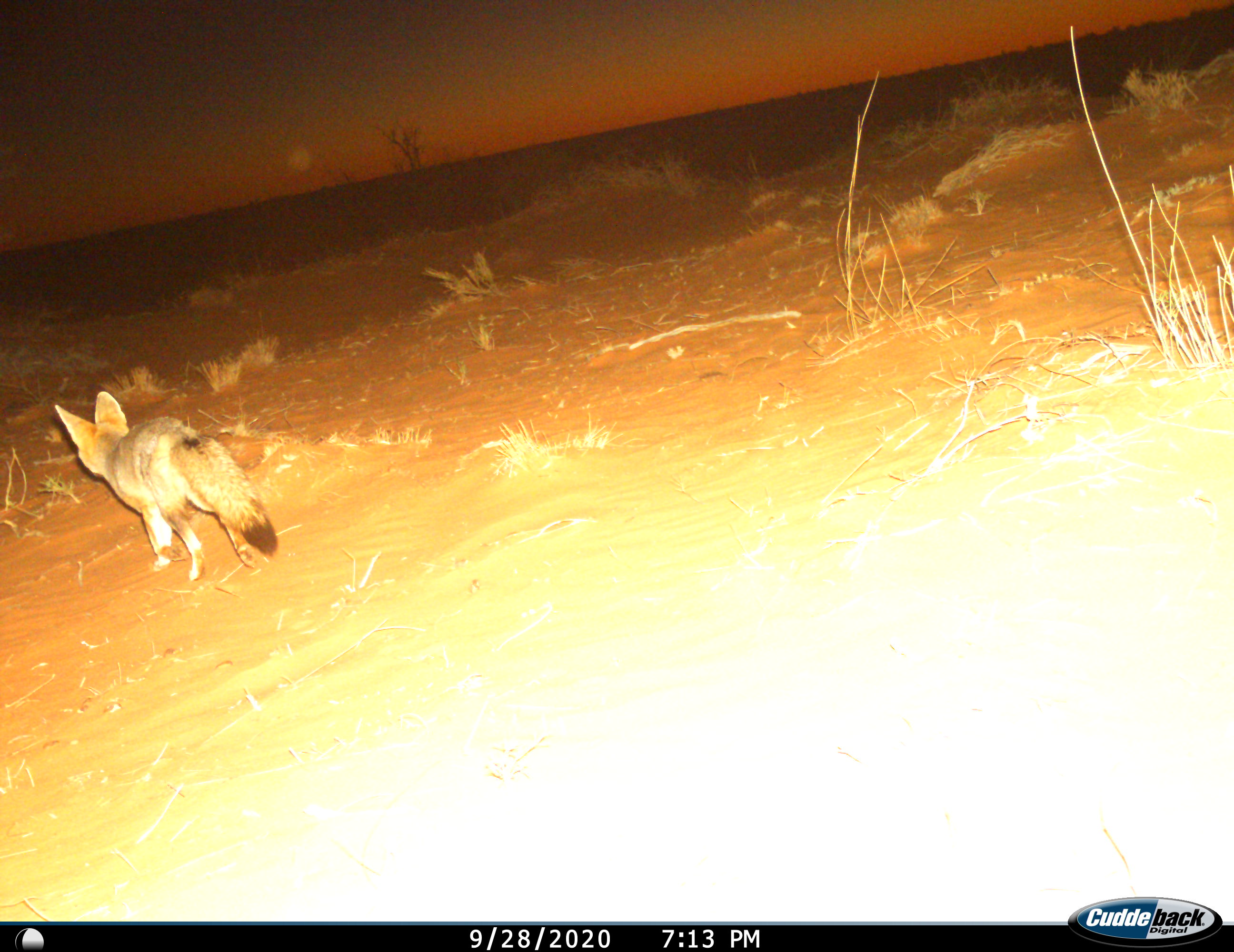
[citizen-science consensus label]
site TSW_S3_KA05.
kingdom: Animalia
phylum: Chordata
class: Mammalia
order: Carnivora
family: Canidae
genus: Vulpes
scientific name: Vulpes chama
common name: cape fox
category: foxcape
Foxcape (cape fox) (Vulpes chama), count 1. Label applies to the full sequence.